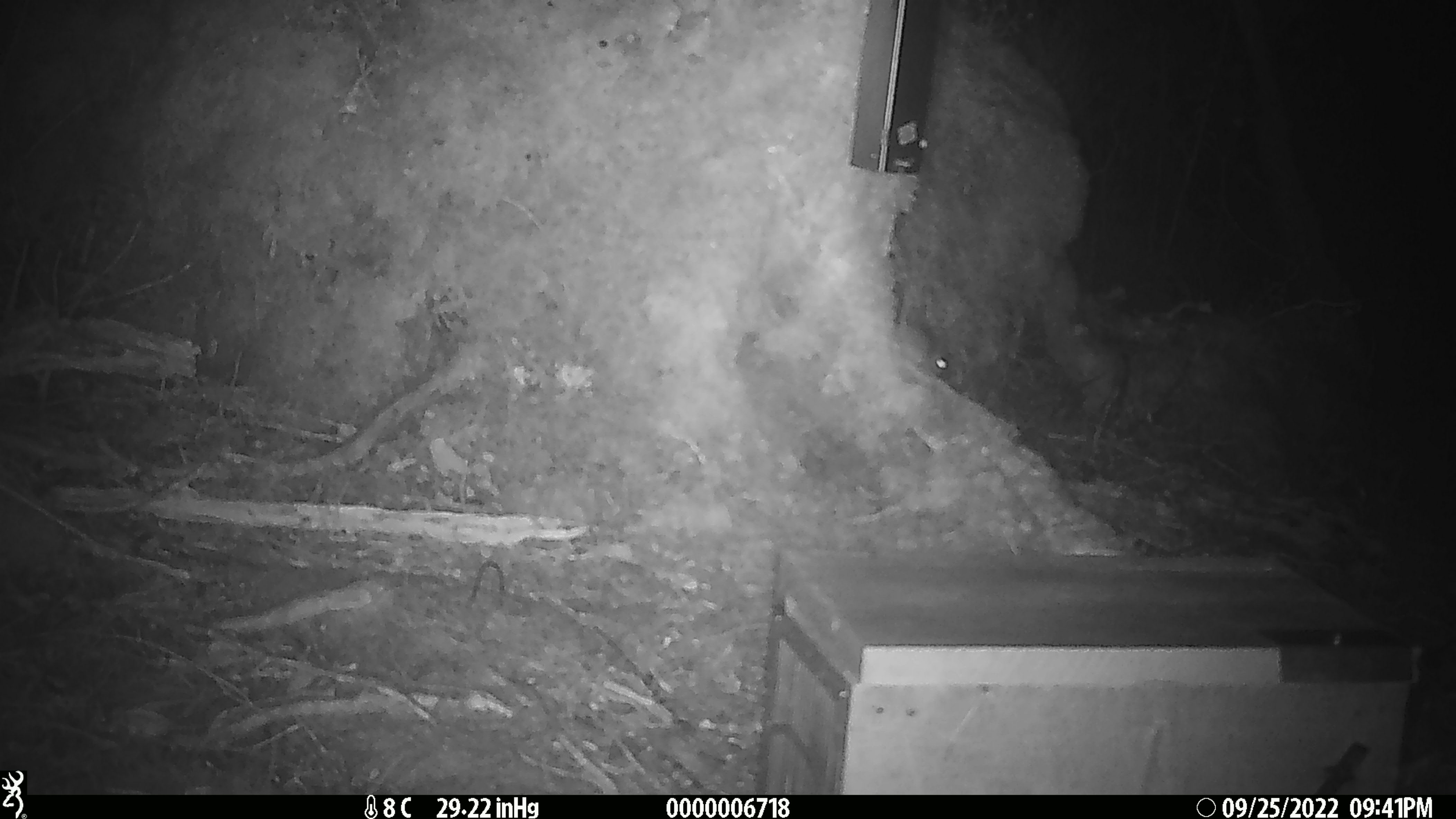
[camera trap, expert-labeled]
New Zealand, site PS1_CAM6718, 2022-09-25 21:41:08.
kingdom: Animalia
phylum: Chordata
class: Mammalia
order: Rodentia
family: Muridae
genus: Mus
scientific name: Mus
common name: mouse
Mouse (Mus).